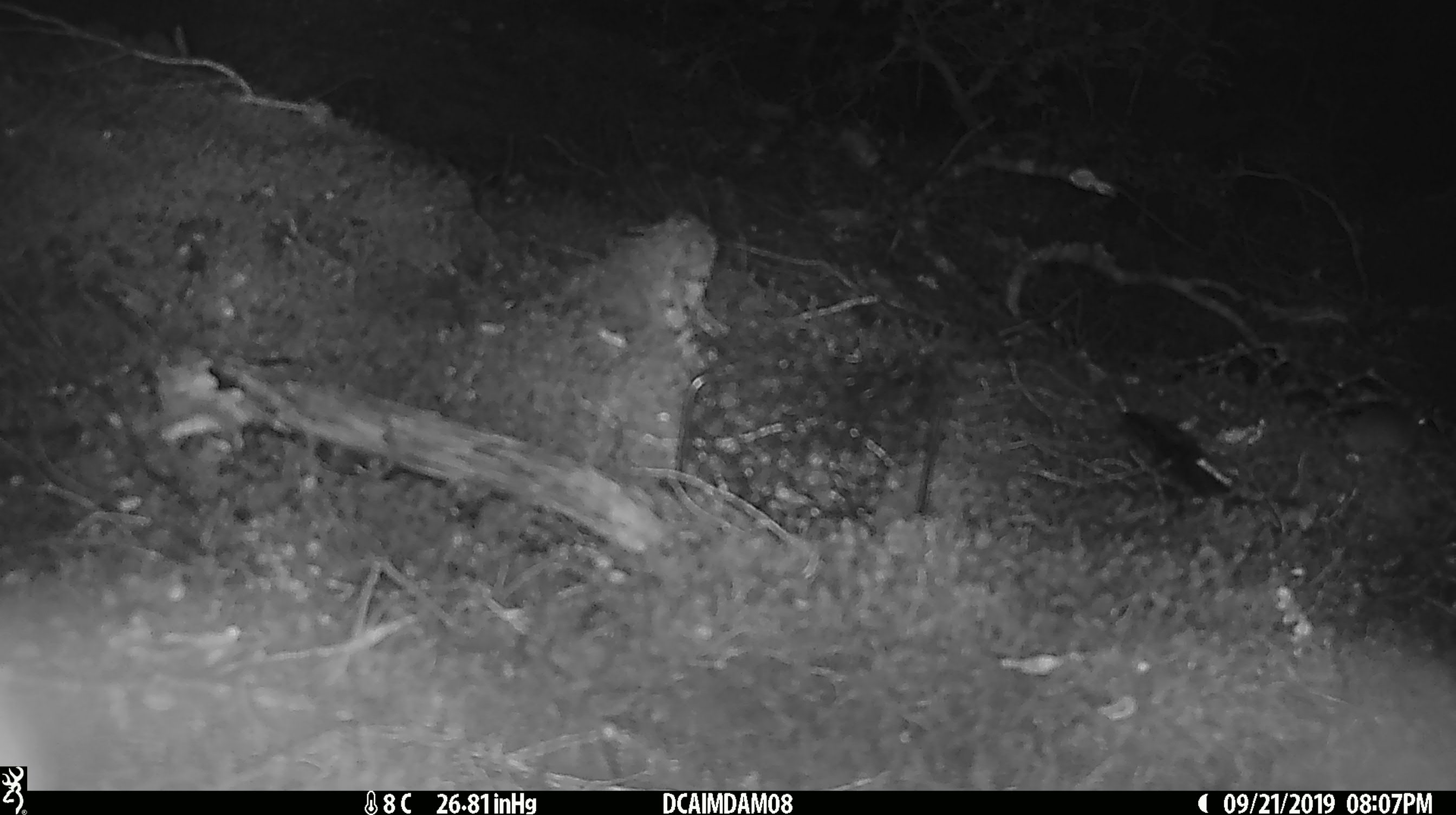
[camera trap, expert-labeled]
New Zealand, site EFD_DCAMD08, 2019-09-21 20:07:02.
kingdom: Animalia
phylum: Chordata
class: Mammalia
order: Rodentia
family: Muridae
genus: Mus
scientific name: Mus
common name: mouse